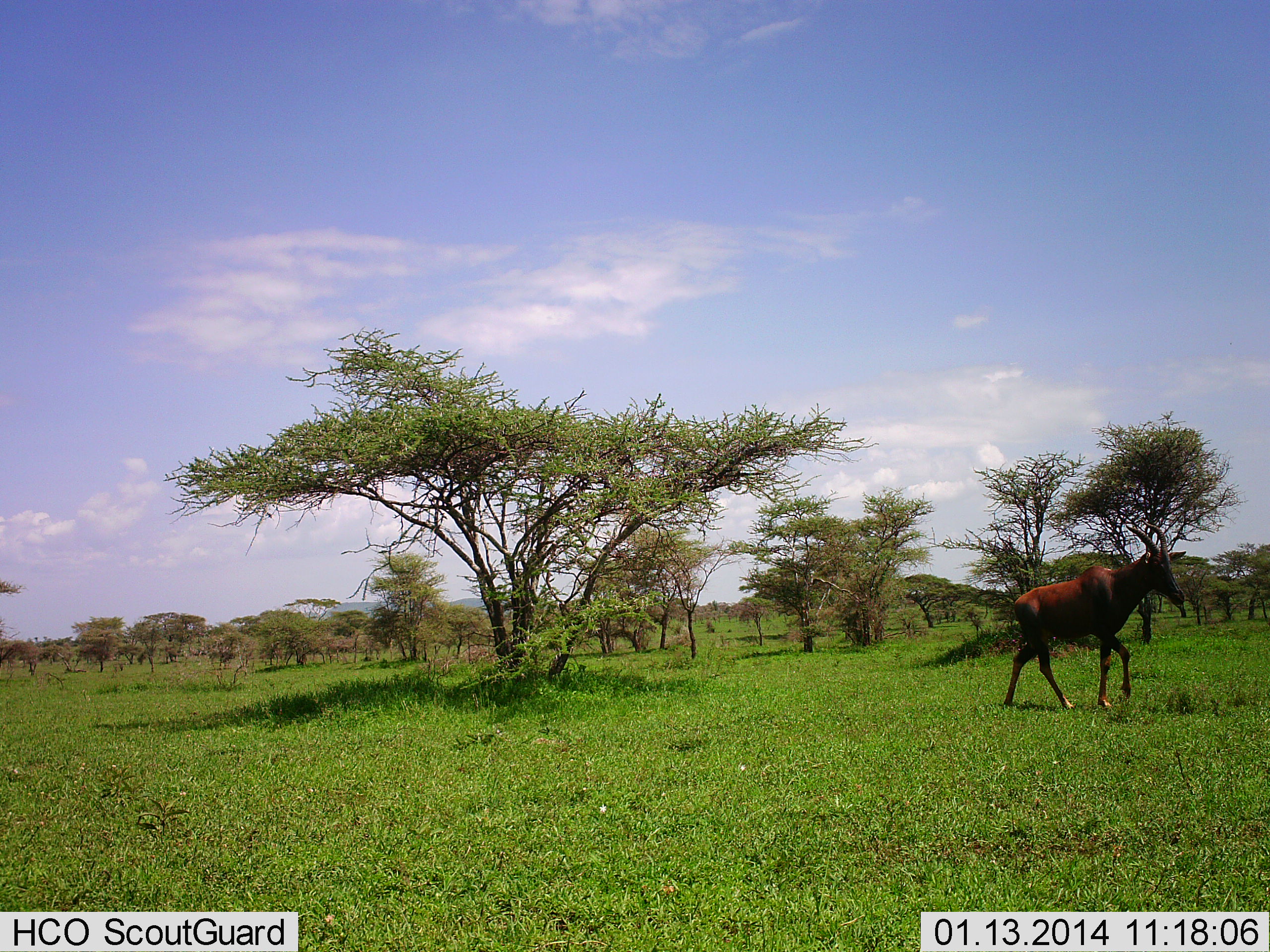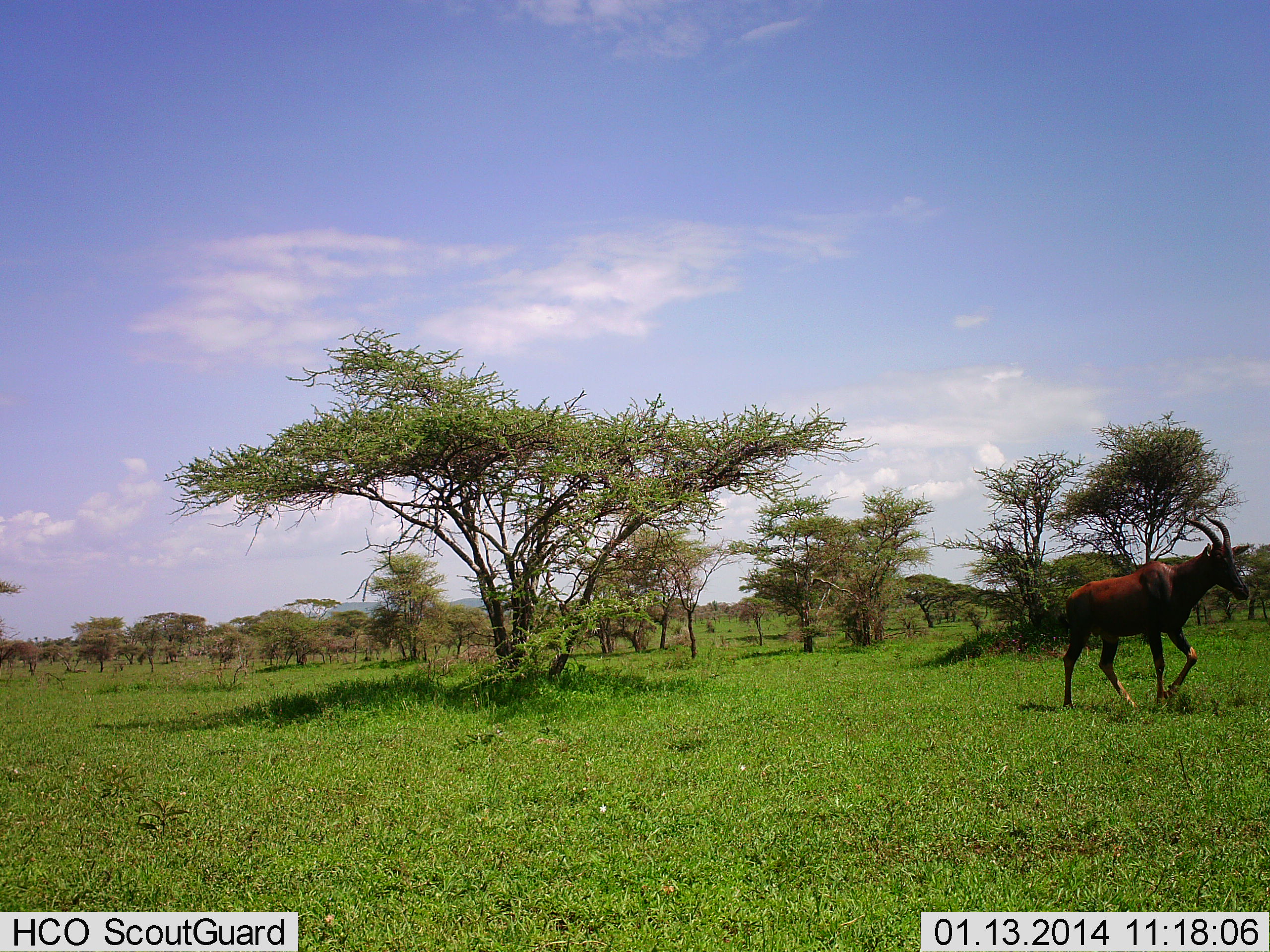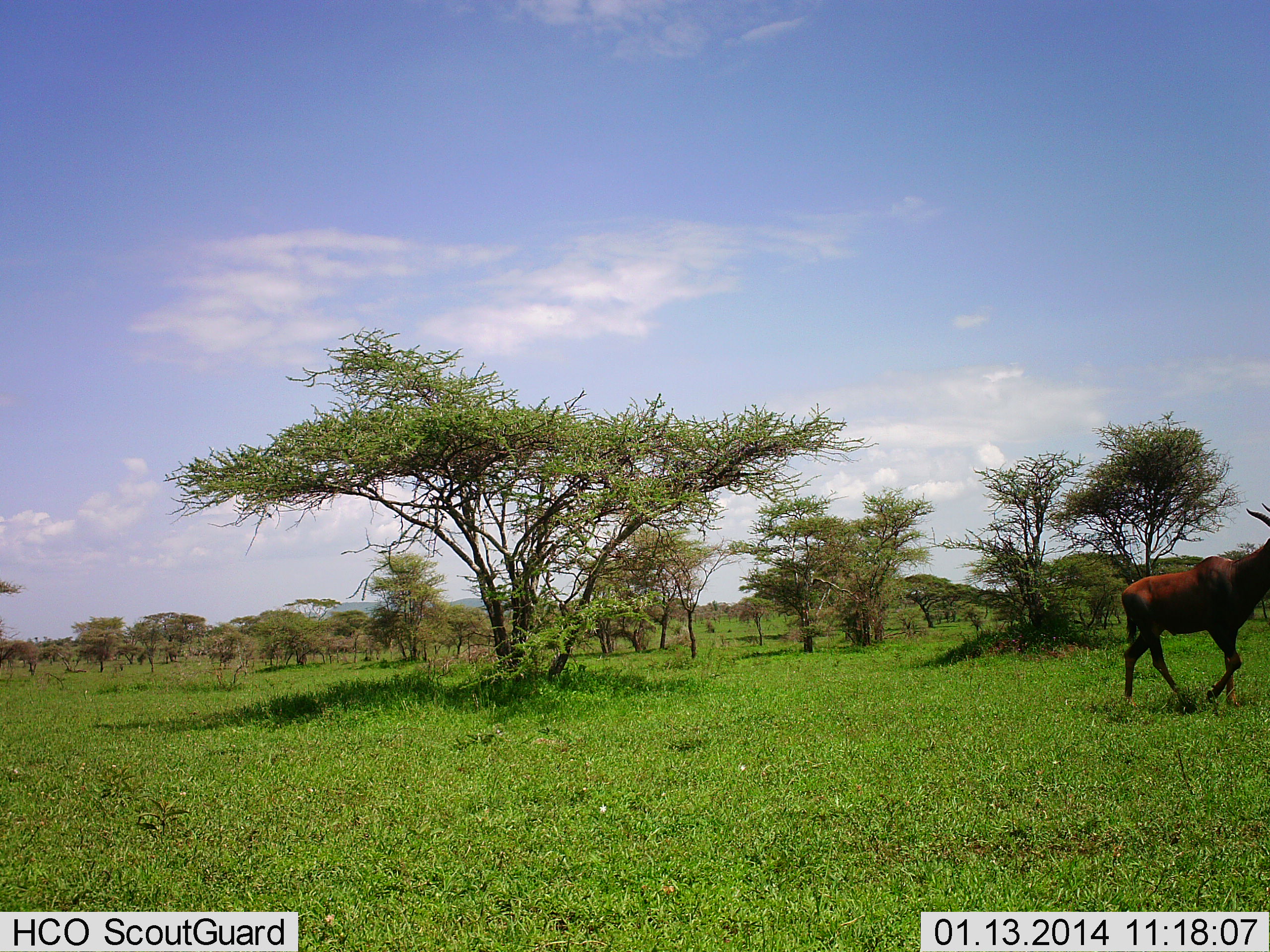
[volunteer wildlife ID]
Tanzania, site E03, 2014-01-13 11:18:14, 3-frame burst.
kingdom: Animalia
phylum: Chordata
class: Mammalia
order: Artiodactyla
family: Bovidae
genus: Damaliscus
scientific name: Damaliscus lunatus jimela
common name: topi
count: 1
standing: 0%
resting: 0%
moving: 100%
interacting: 0%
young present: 0%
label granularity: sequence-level